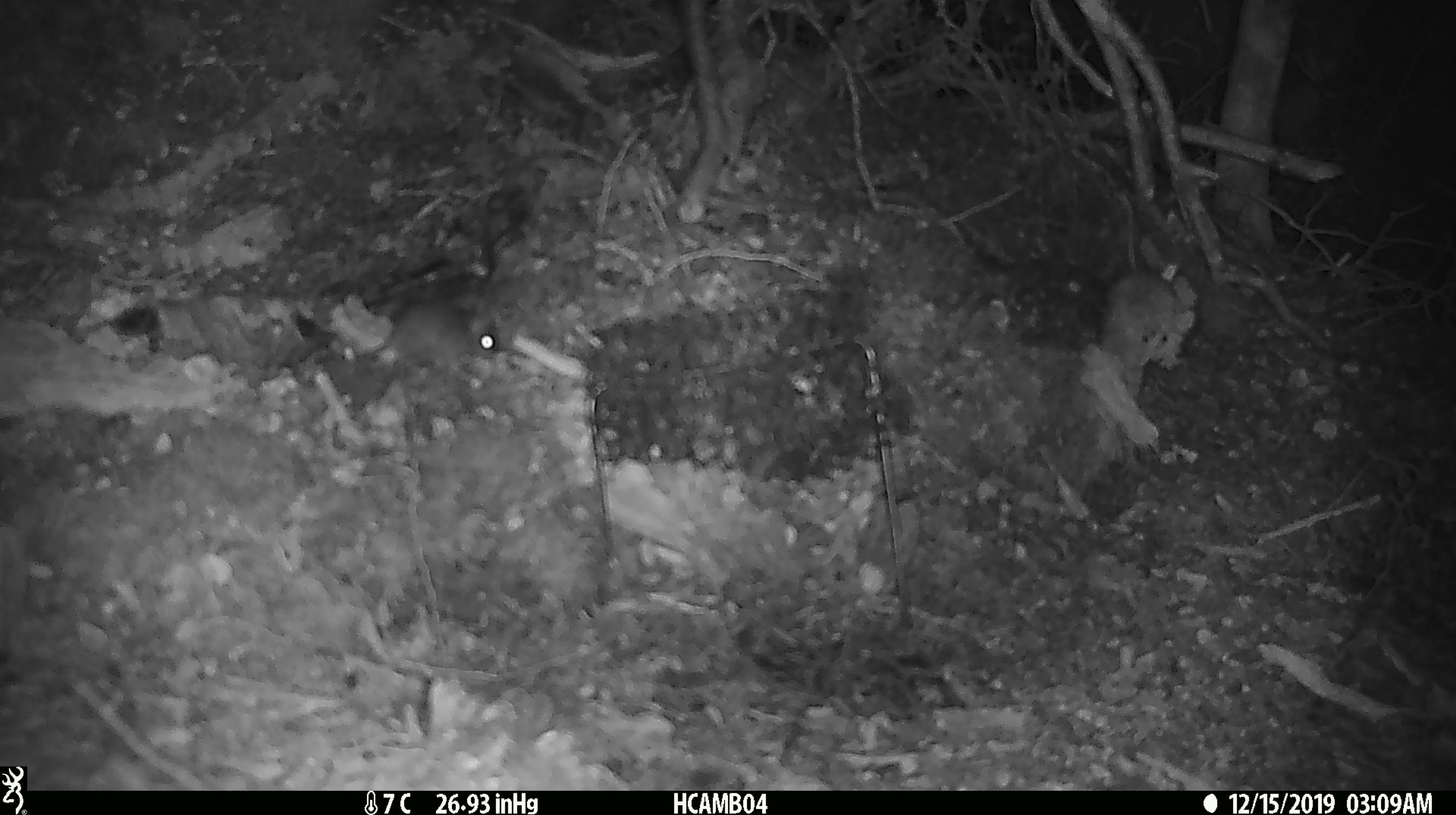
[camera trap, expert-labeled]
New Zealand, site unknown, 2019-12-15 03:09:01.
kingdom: Animalia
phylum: Chordata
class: Mammalia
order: Rodentia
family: Muridae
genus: Mus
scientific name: Mus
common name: mouse